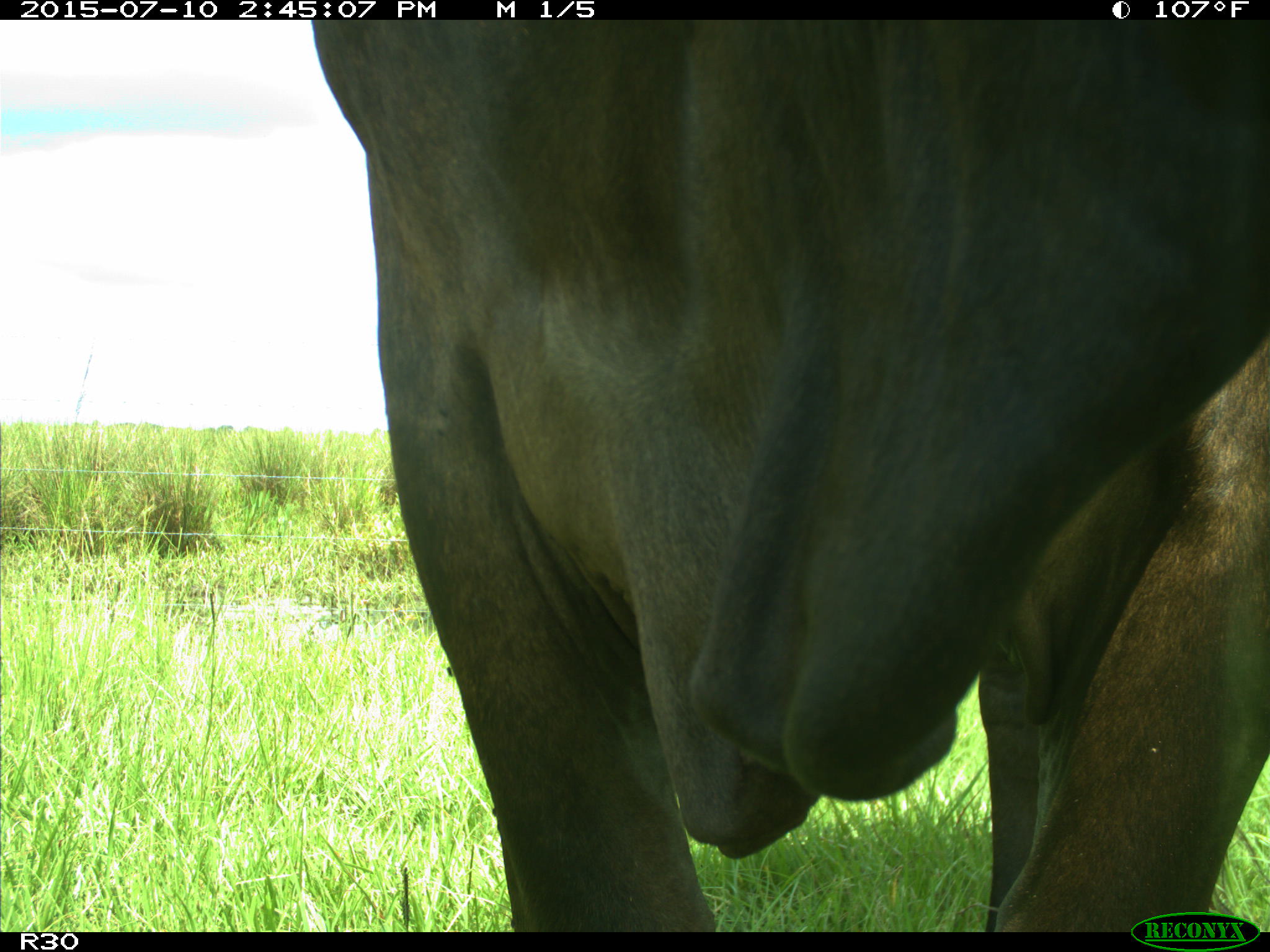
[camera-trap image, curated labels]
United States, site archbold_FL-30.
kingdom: Animalia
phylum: Chordata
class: Mammalia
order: Artiodactyla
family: Bovidae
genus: Bos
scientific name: Bos taurus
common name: domestic cow